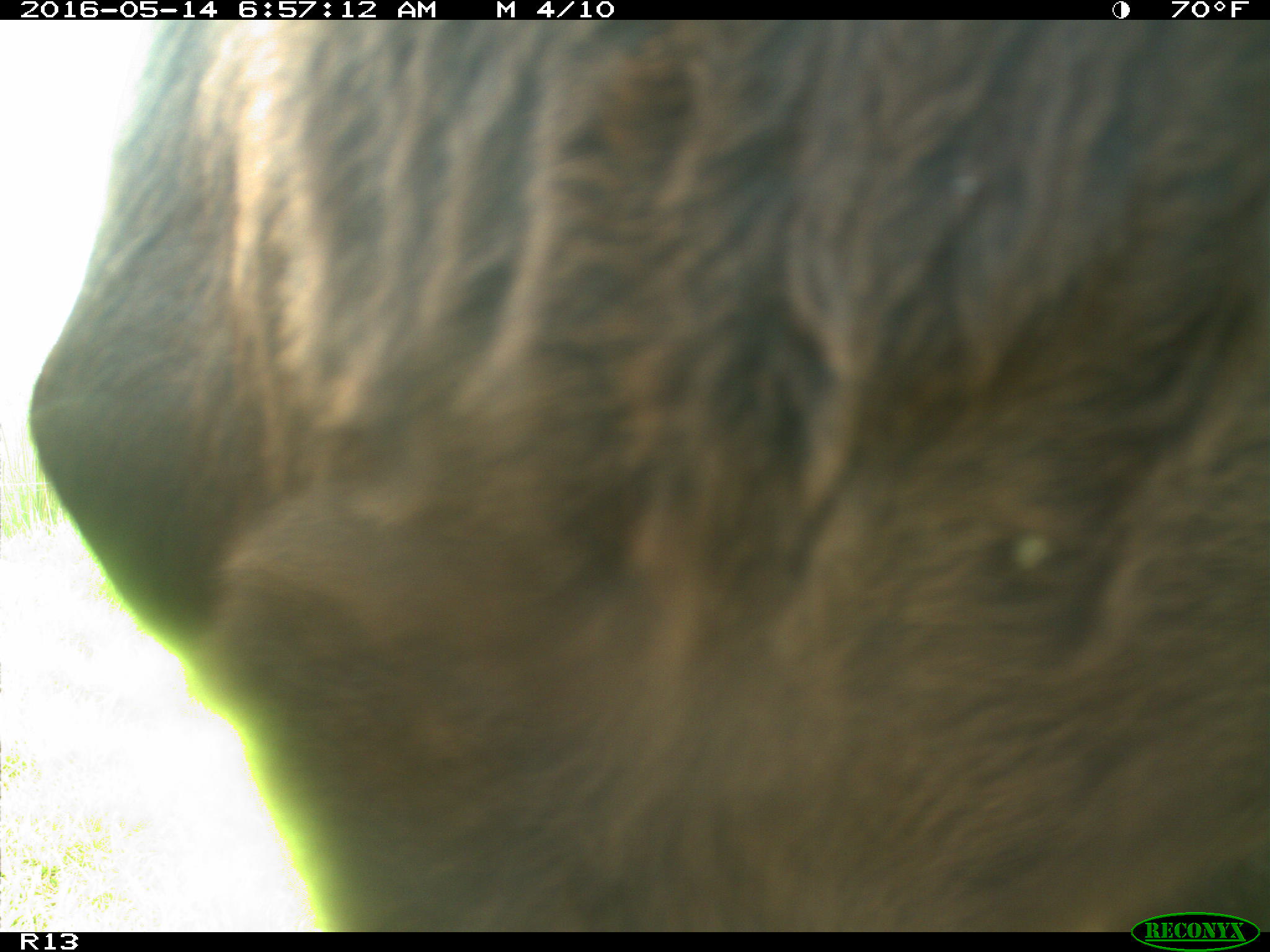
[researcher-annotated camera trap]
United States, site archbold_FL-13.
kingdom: Animalia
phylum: Chordata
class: Mammalia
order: Artiodactyla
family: Bovidae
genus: Bos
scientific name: Bos taurus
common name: domestic cow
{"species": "Bos taurus (domestic cow)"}